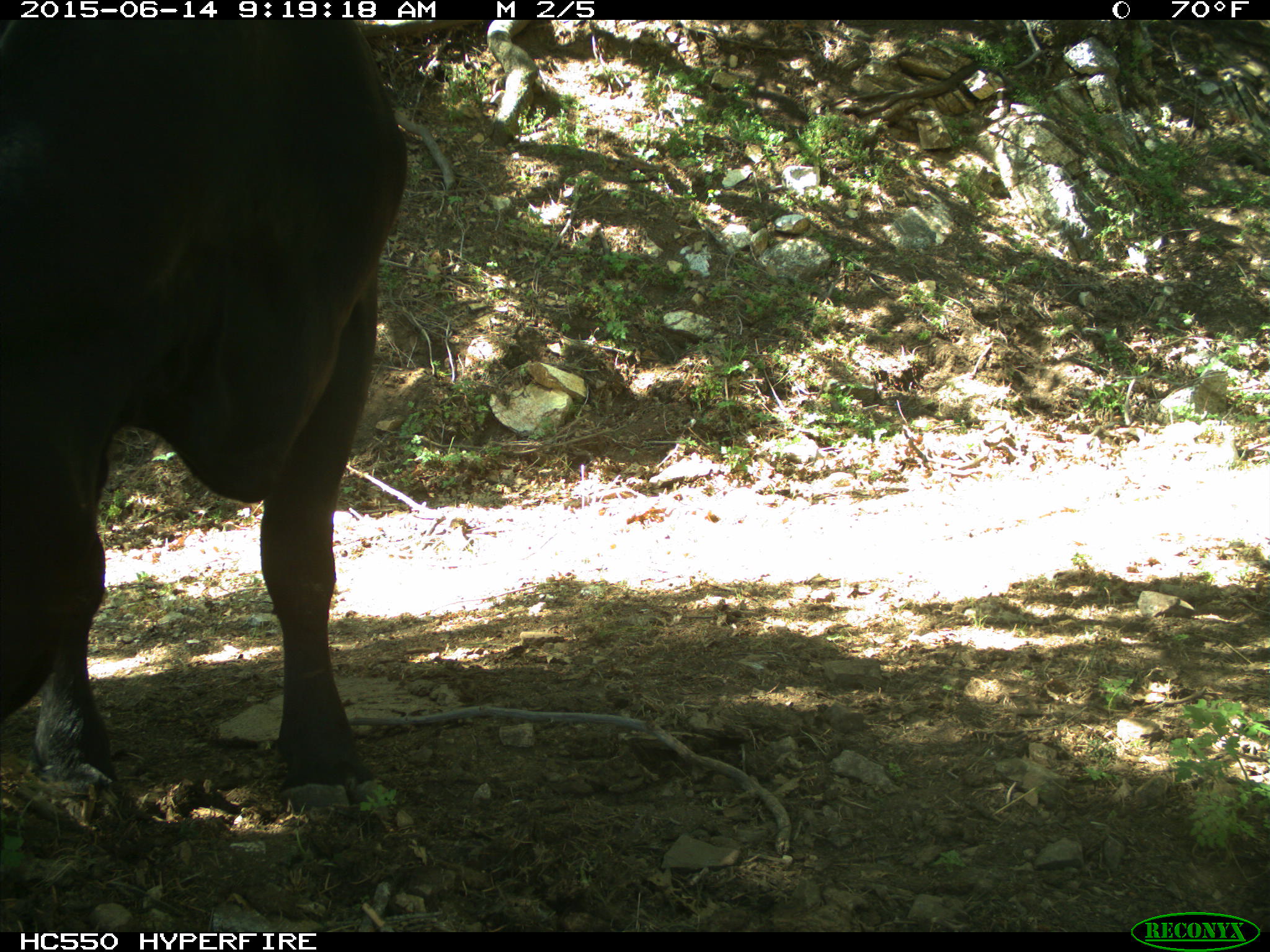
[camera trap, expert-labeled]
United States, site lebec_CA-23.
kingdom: Animalia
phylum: Chordata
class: Mammalia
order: Artiodactyla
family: Bovidae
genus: Bos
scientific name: Bos taurus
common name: domestic cow